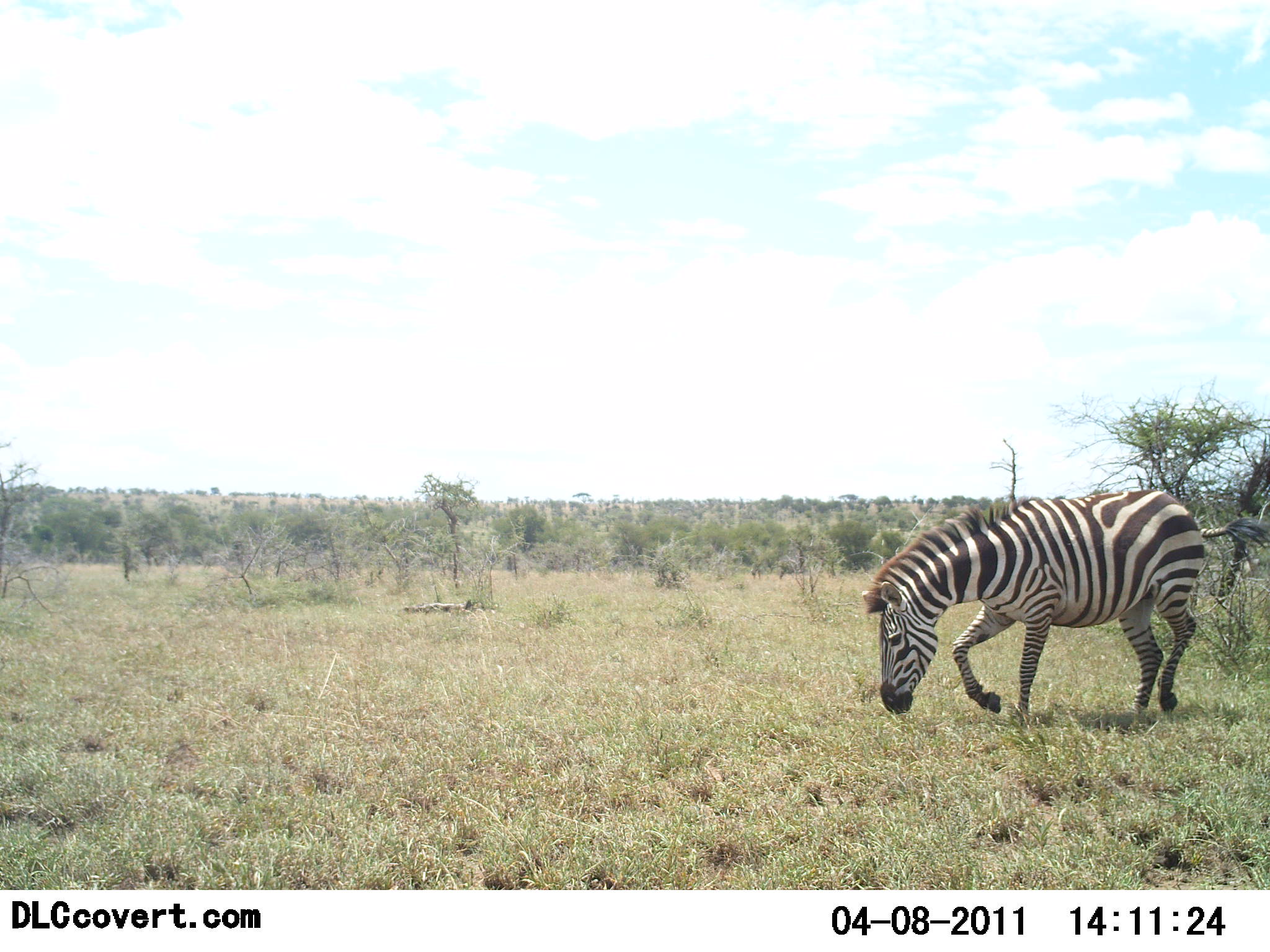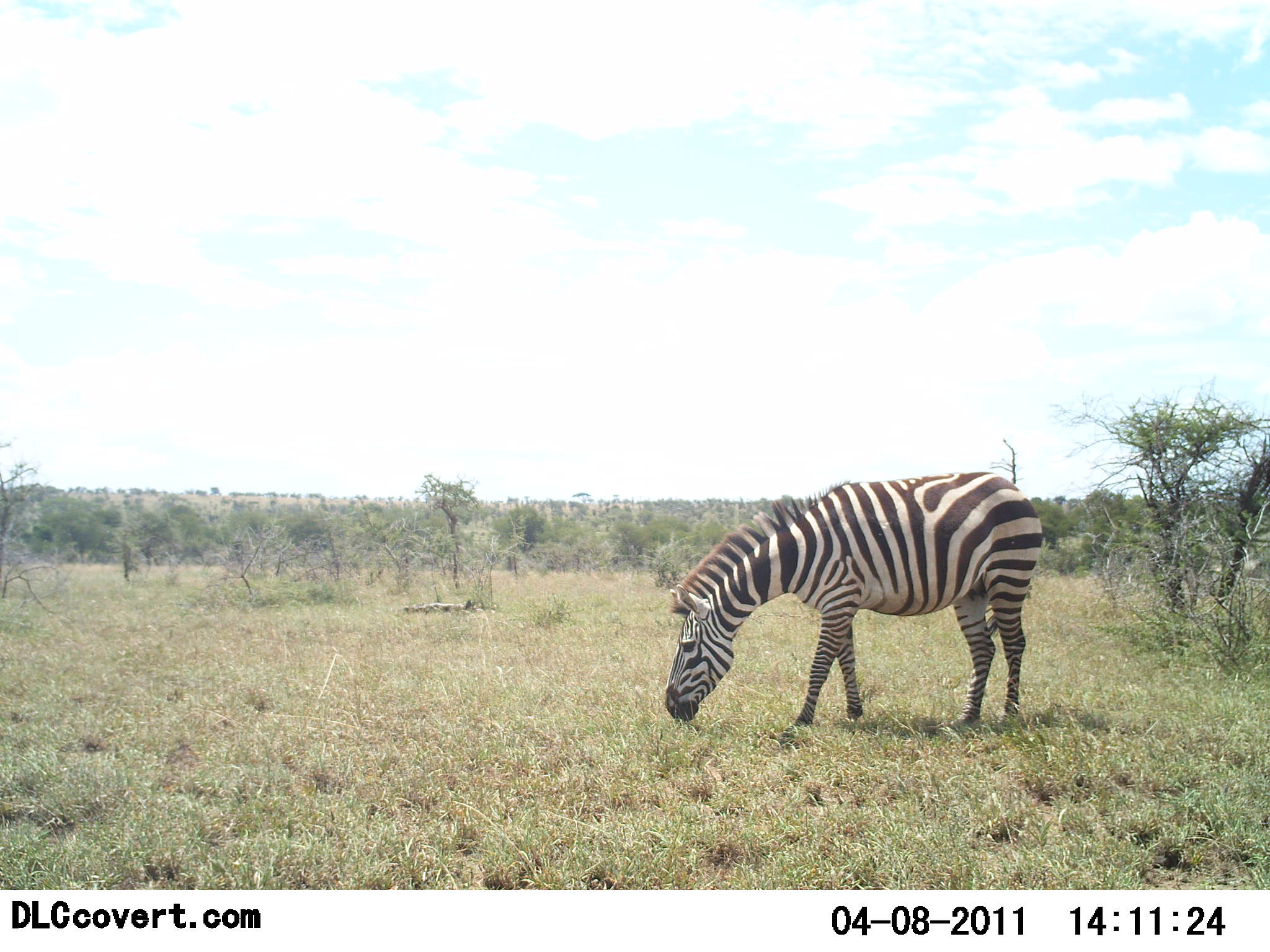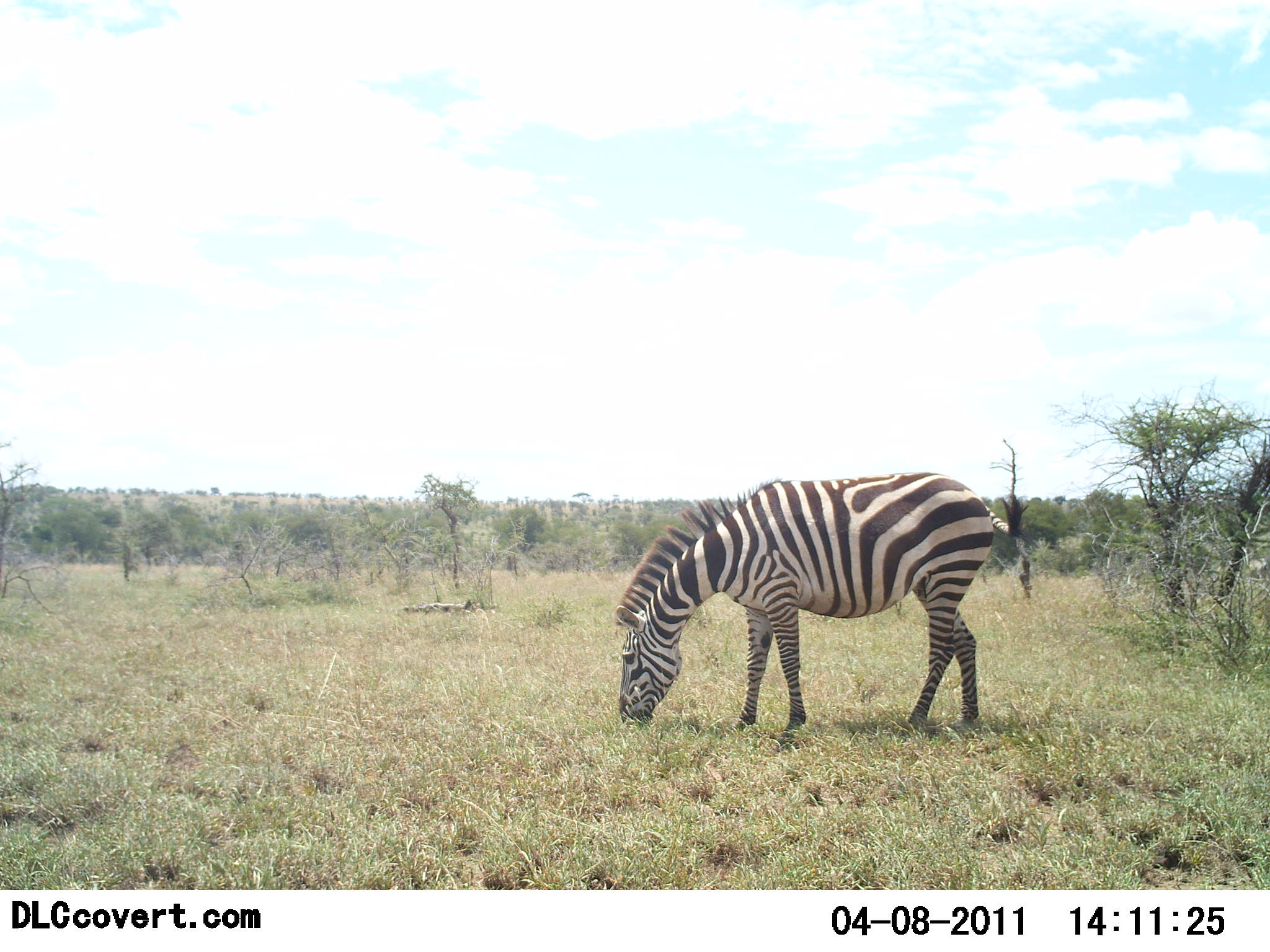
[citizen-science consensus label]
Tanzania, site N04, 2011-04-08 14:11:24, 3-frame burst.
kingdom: Animalia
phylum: Chordata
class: Mammalia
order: Perissodactyla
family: Equidae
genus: Equus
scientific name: Equus quagga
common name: plains zebra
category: zebra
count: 1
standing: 8%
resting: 0%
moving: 69%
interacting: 0%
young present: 0%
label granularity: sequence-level